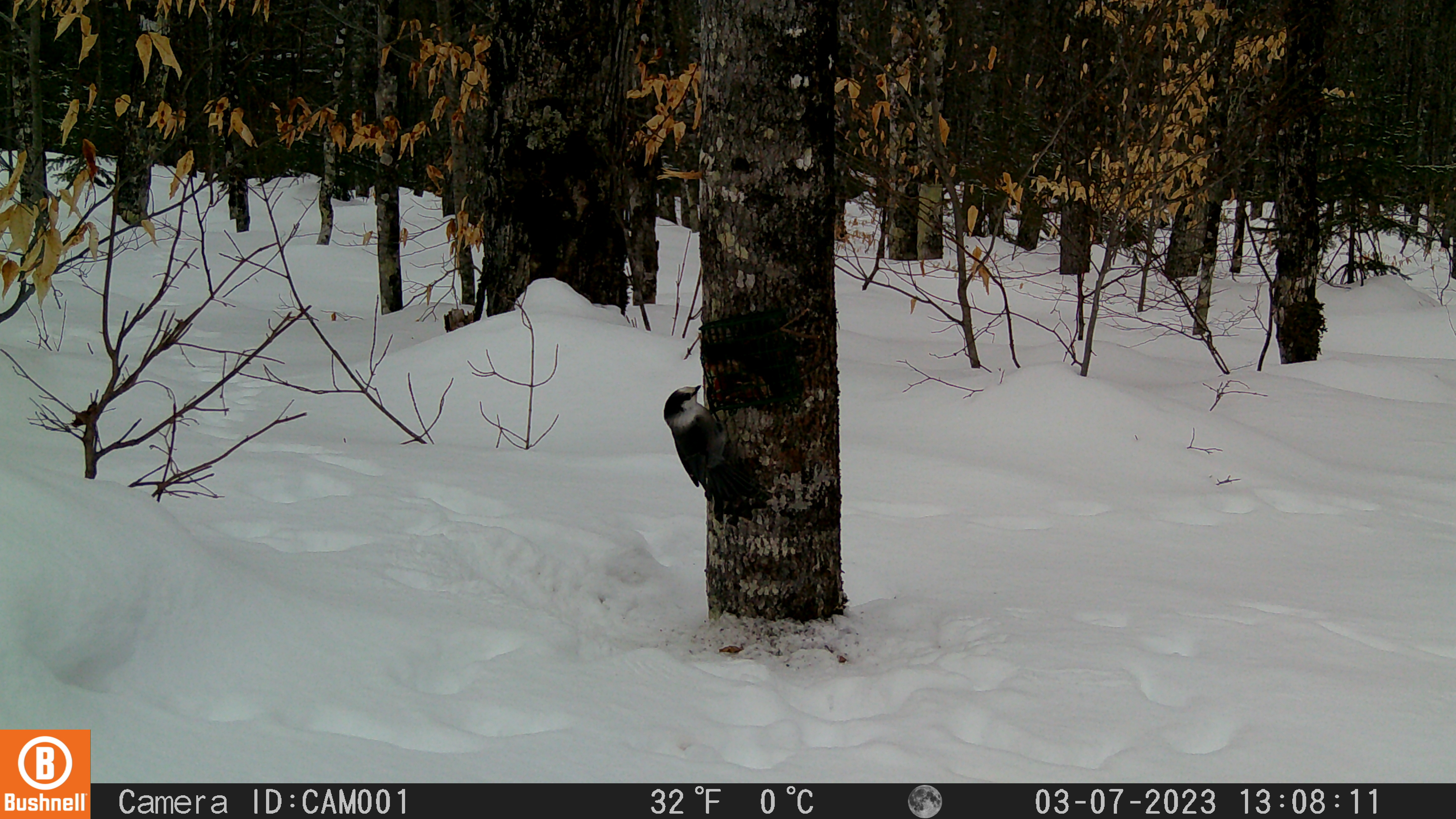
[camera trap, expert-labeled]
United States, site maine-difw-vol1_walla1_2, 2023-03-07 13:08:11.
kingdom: Animalia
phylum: Chordata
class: Aves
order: Passeriformes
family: Corvidae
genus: Perisoreus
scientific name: Perisoreus canadensis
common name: canada jay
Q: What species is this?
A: Canada jay (Perisoreus canadensis).